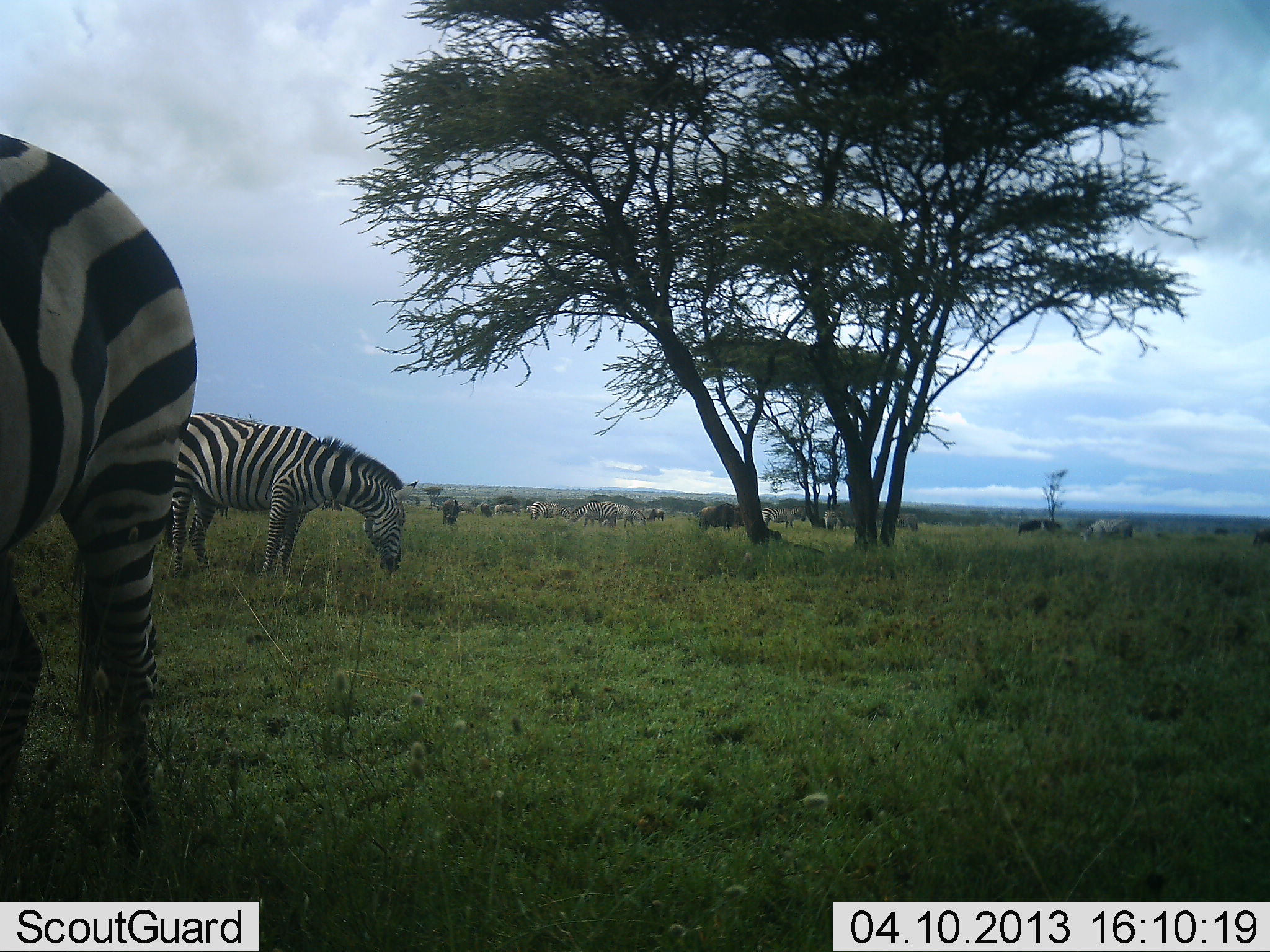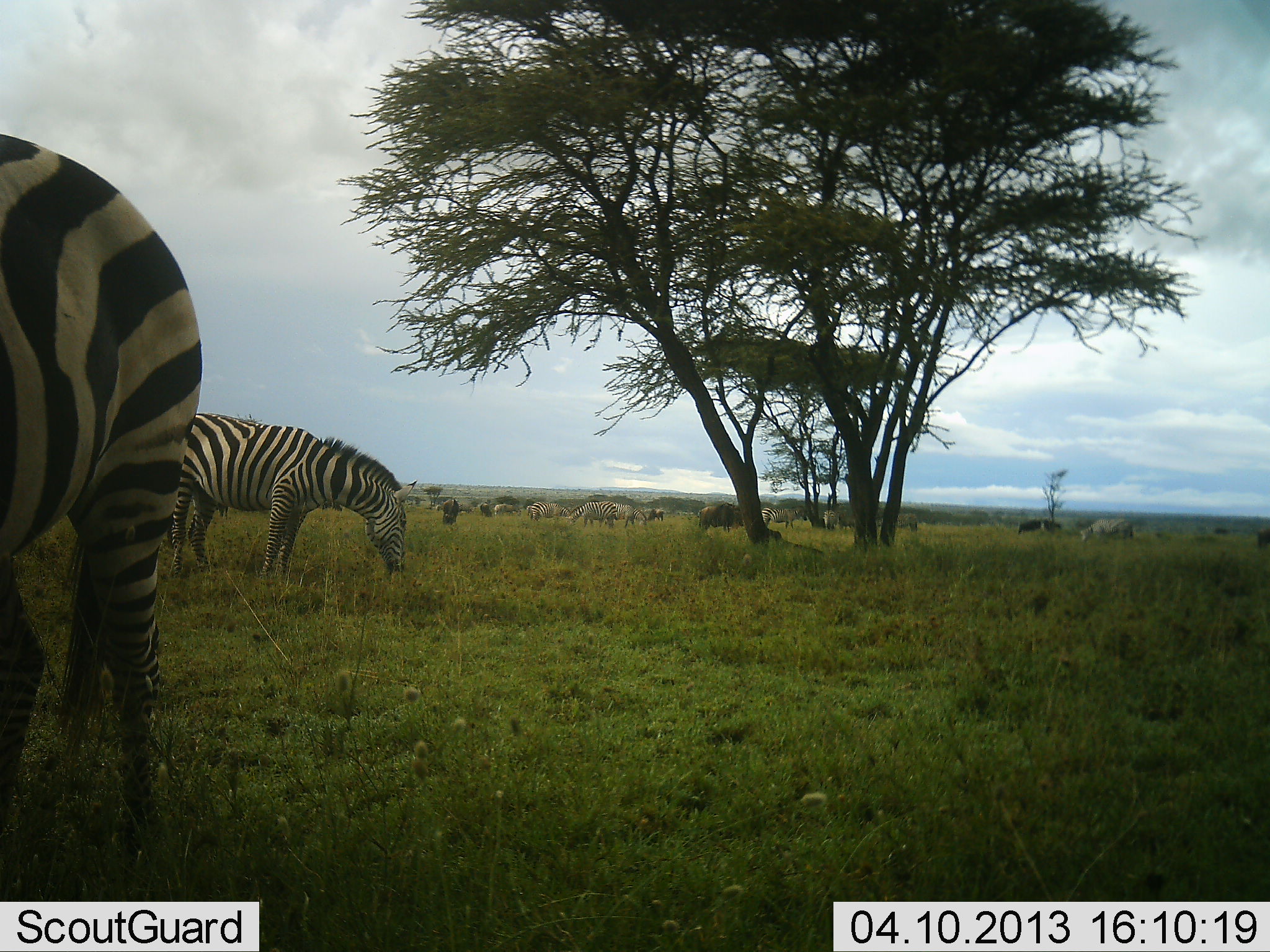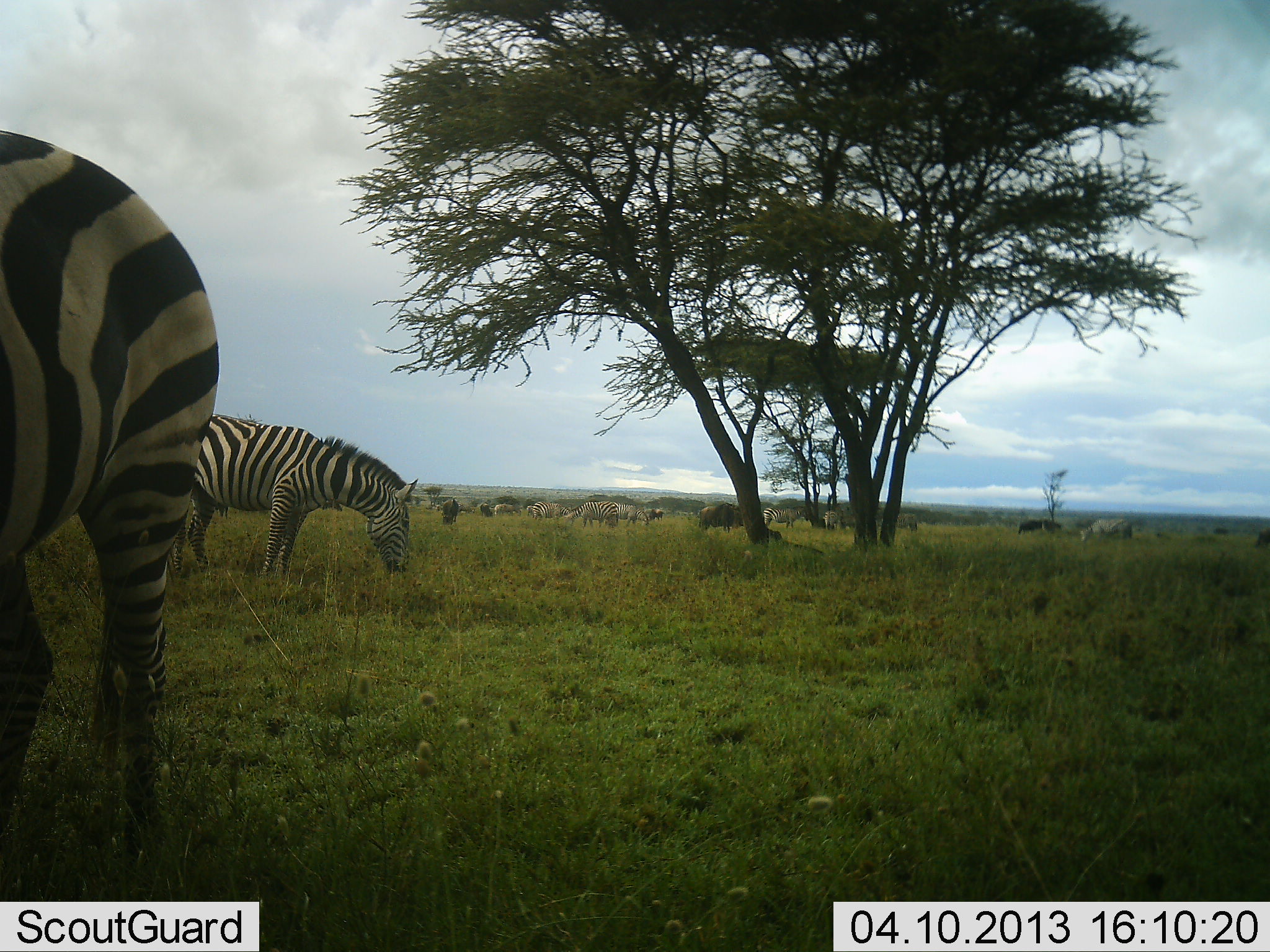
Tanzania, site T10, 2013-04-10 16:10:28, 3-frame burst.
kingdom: Animalia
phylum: Chordata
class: Mammalia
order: Perissodactyla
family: Equidae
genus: Equus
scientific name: Equus quagga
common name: plains zebra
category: zebra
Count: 7.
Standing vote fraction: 59%.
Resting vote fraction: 10%.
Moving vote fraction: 12%.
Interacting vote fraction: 2%.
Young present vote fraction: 0%.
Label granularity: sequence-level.